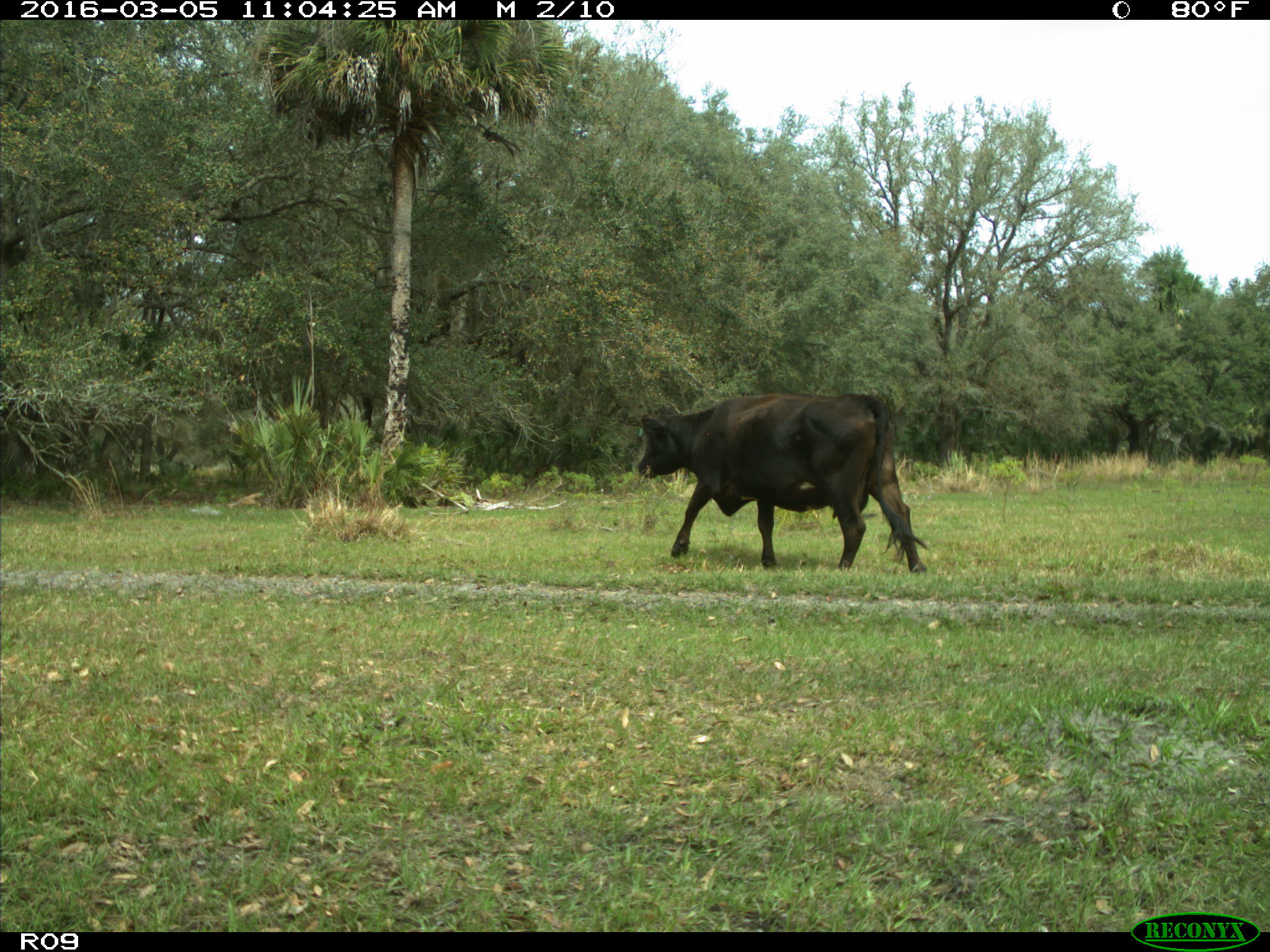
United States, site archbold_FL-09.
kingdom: Animalia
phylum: Chordata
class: Mammalia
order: Artiodactyla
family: Bovidae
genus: Bos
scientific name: Bos taurus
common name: domestic cow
Bos taurus (domestic cow).